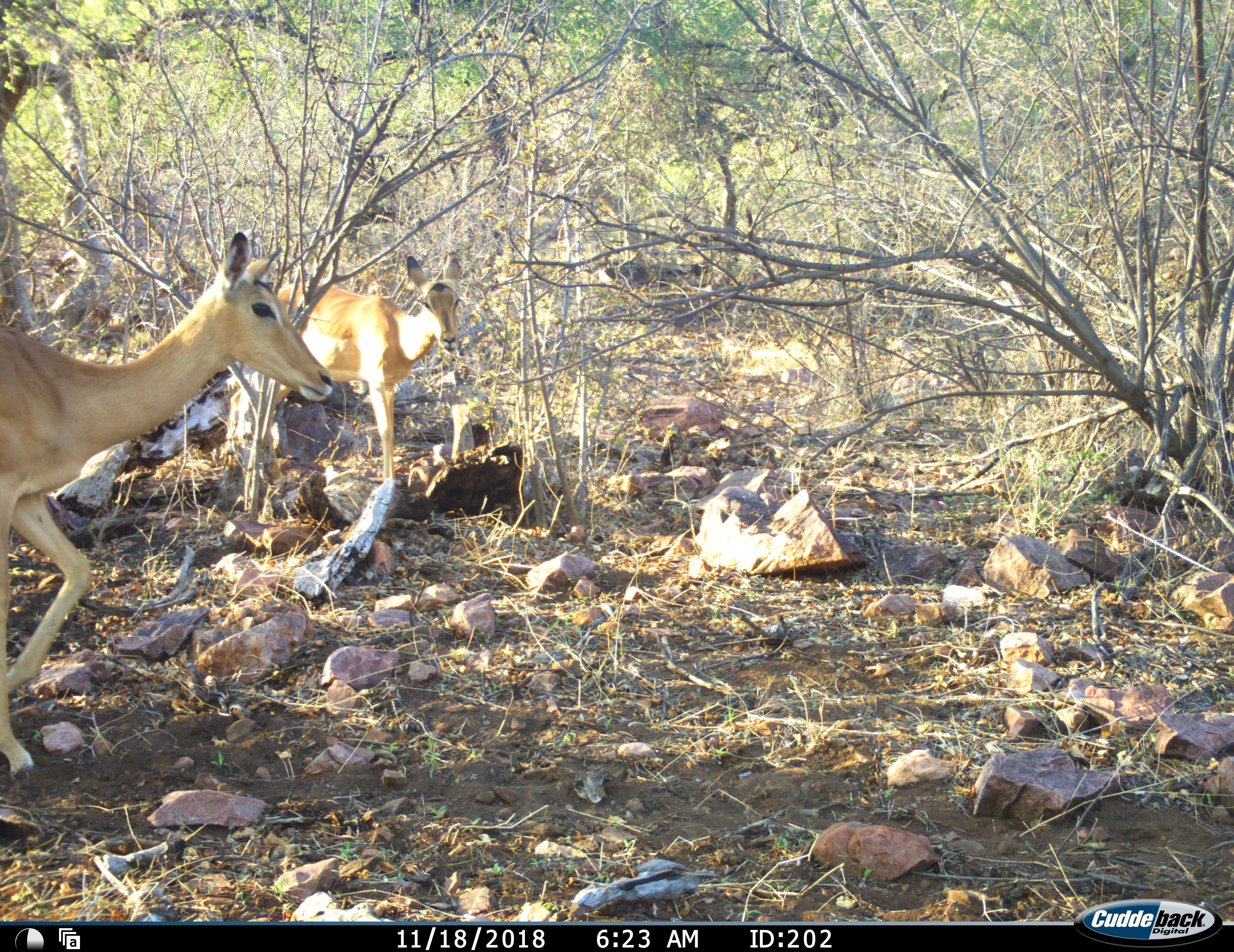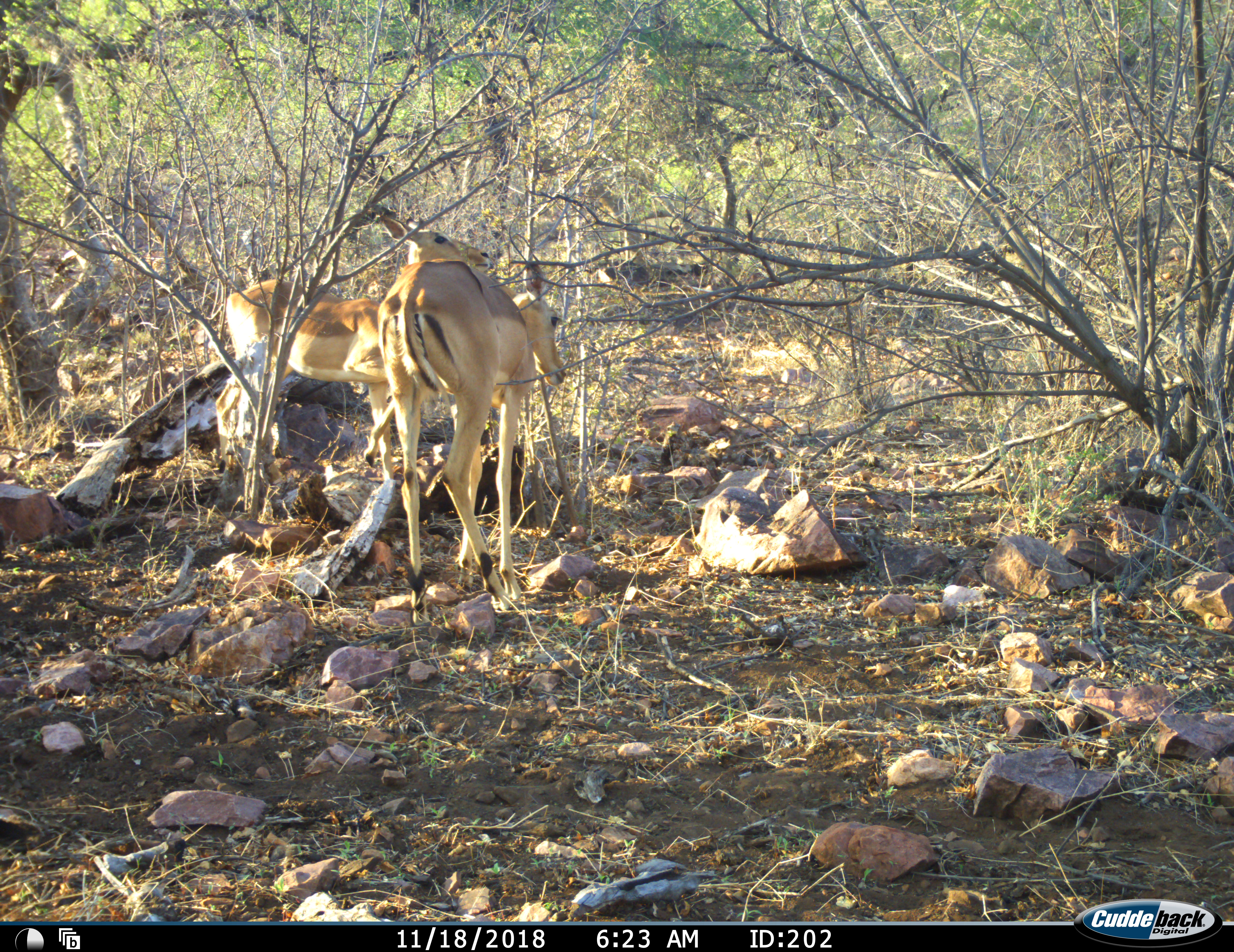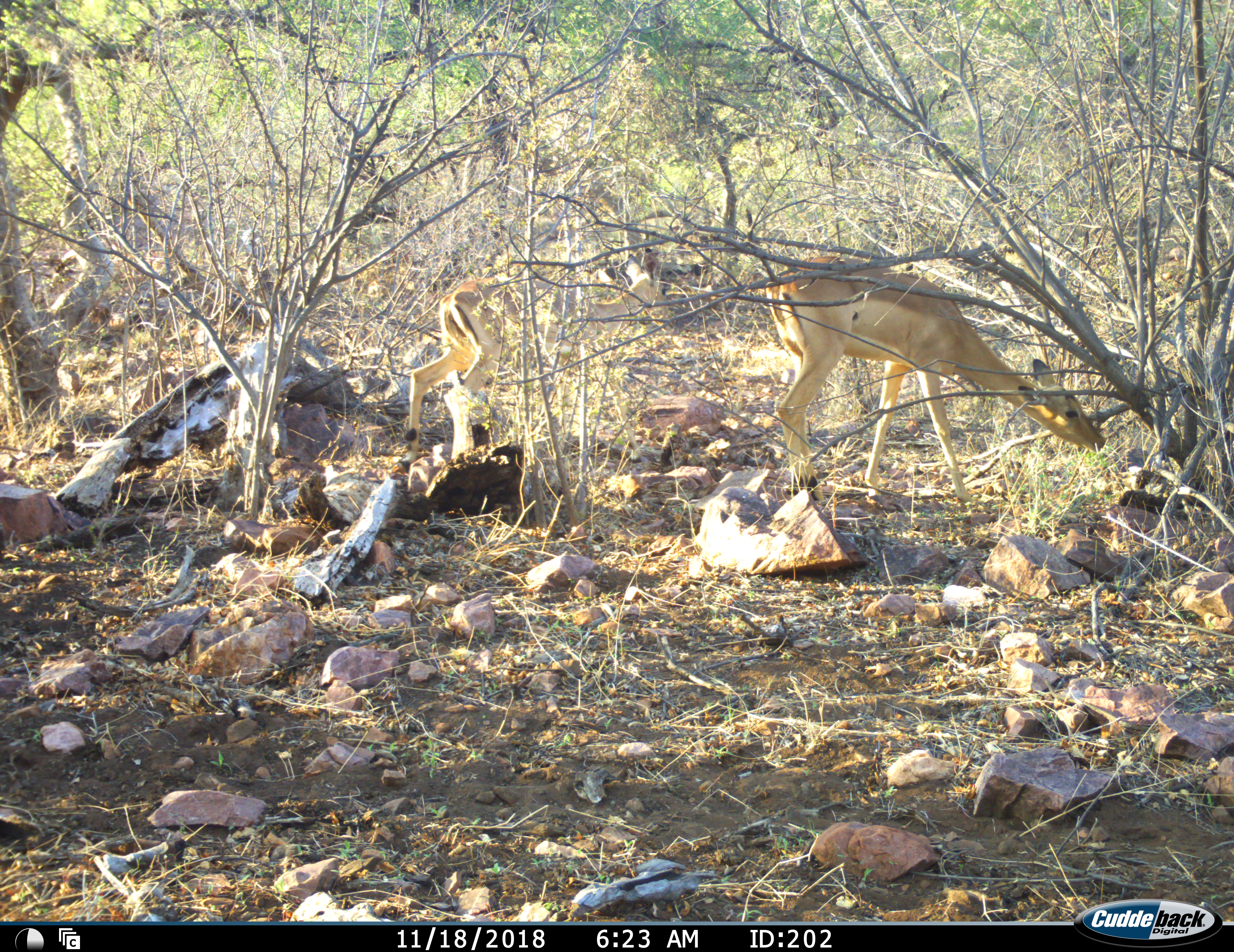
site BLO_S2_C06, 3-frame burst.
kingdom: Animalia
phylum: Chordata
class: Mammalia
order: Artiodactyla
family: Bovidae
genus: Aepyceros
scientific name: Aepyceros melampus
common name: impala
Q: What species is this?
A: Impala (Aepyceros melampus).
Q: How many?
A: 2.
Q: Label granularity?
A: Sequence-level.